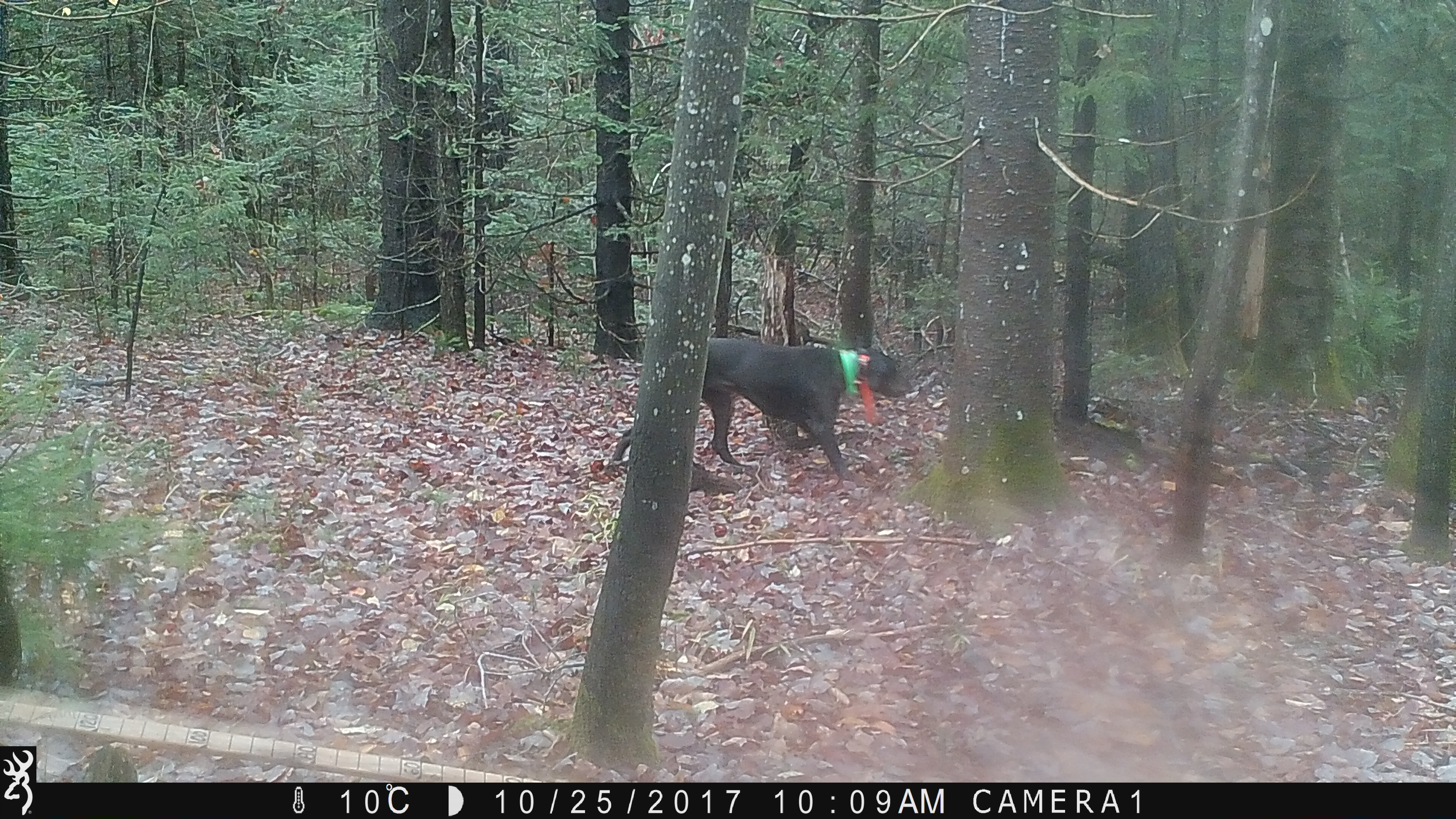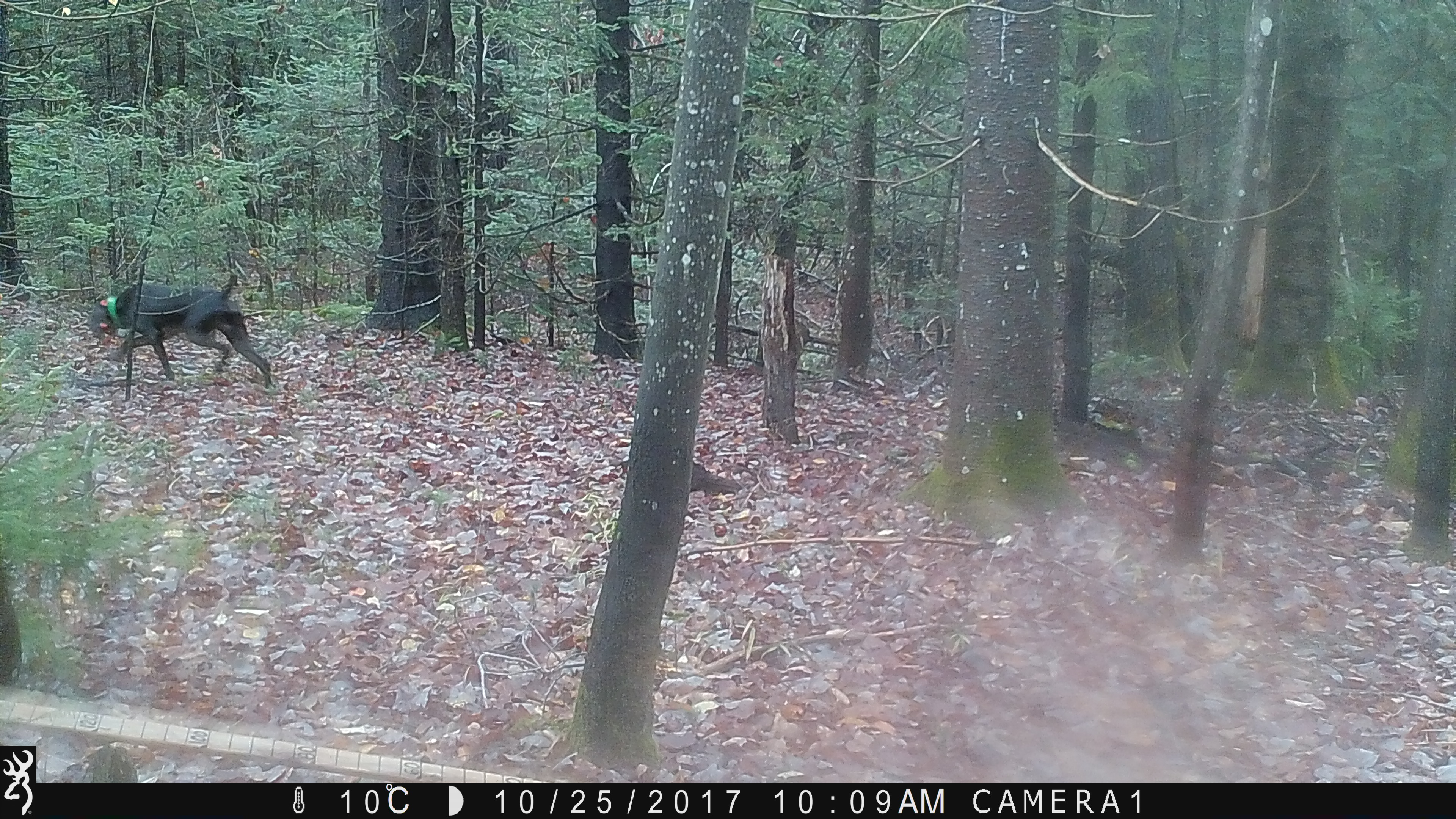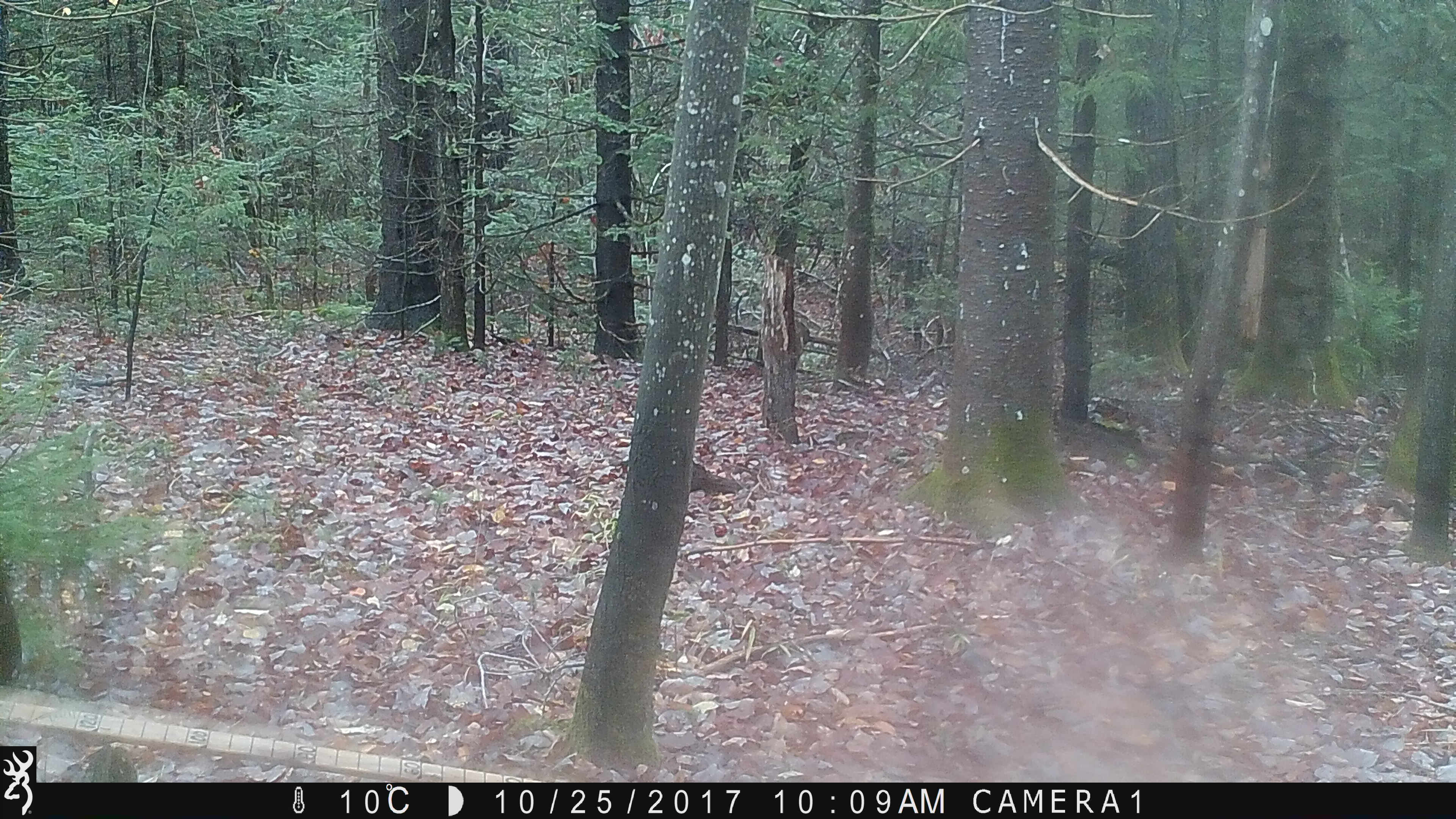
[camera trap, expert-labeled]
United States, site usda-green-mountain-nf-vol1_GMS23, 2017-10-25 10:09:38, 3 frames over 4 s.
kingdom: Animalia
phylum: Chordata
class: Mammalia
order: Carnivora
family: Canidae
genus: Canis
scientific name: Canis familiaris familiaris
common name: domestic dog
Domestic dog (Canis familiaris familiaris).